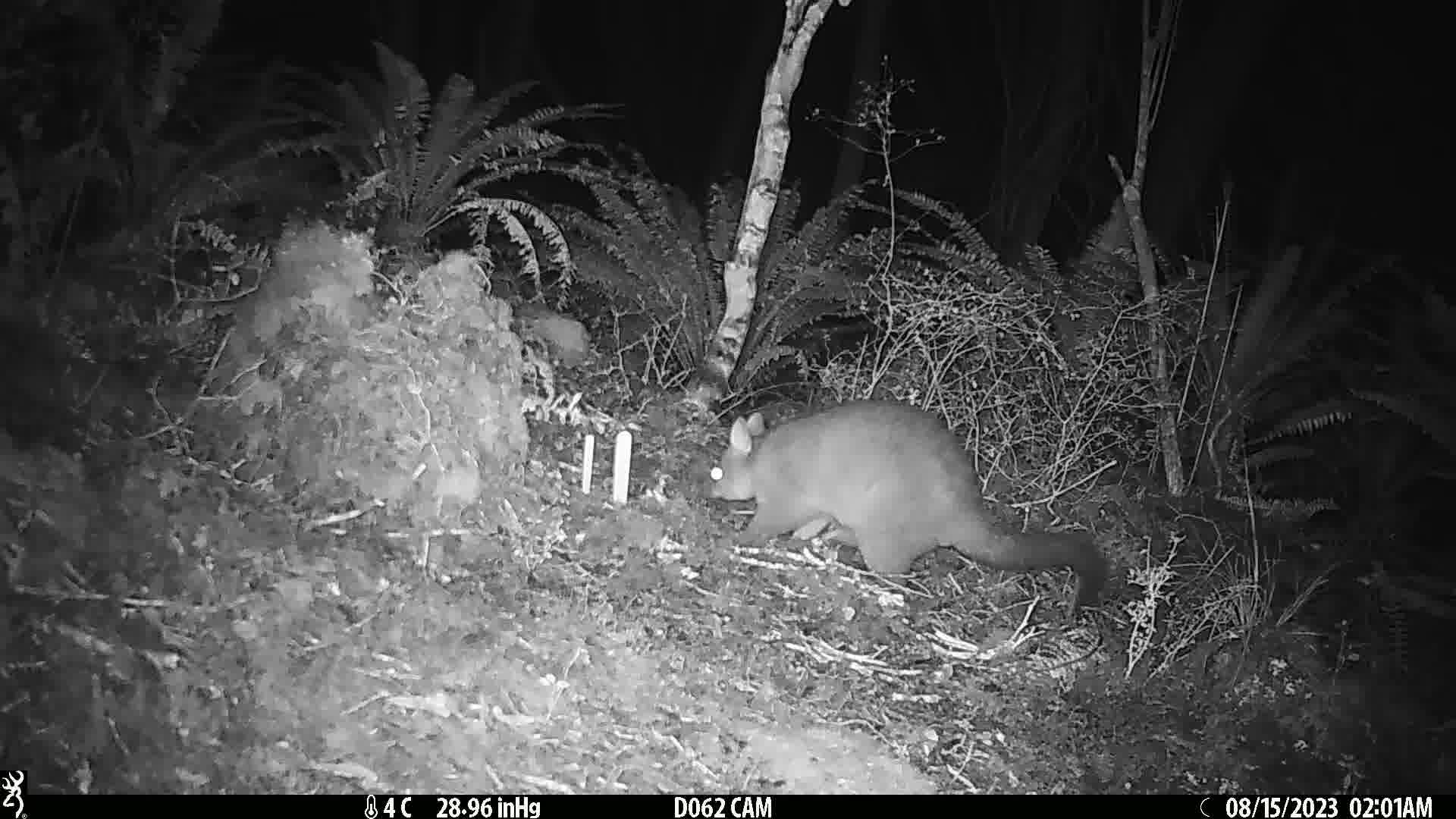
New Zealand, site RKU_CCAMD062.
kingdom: Animalia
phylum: Chordata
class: Mammalia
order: Diprotodontia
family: Phalangeridae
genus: Trichosurus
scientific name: Trichosurus vulpecula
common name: common brushtail possum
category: possum